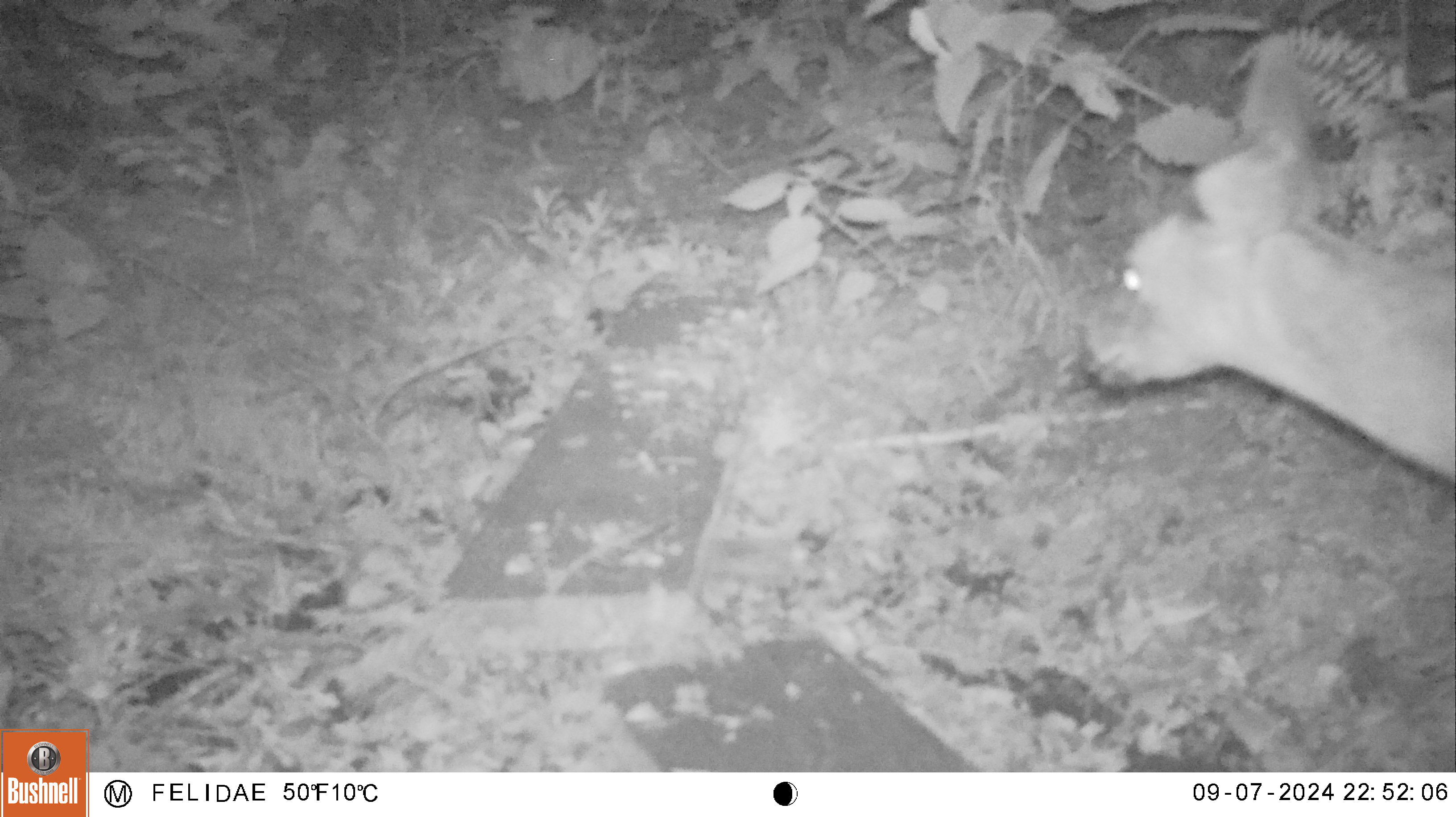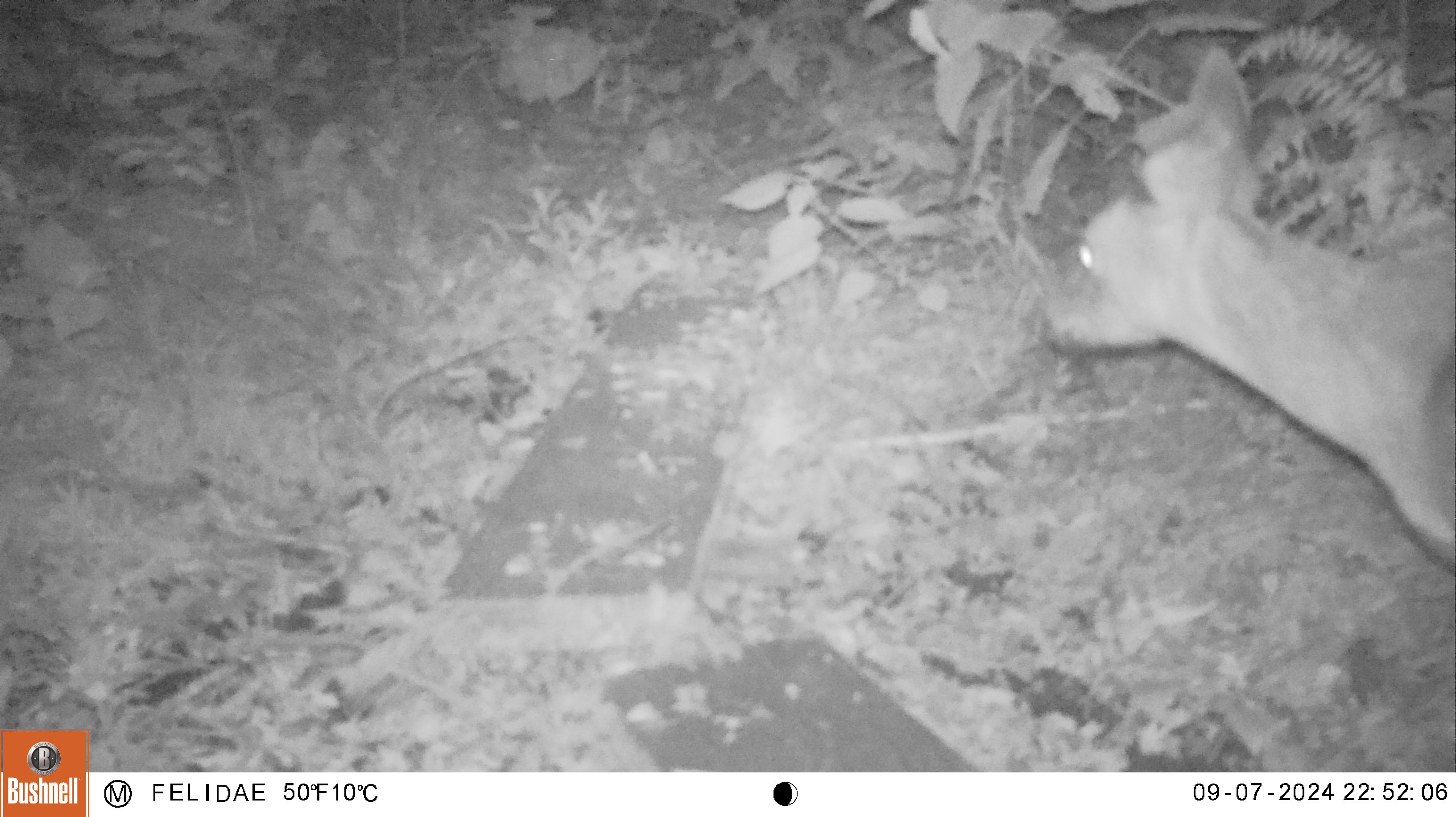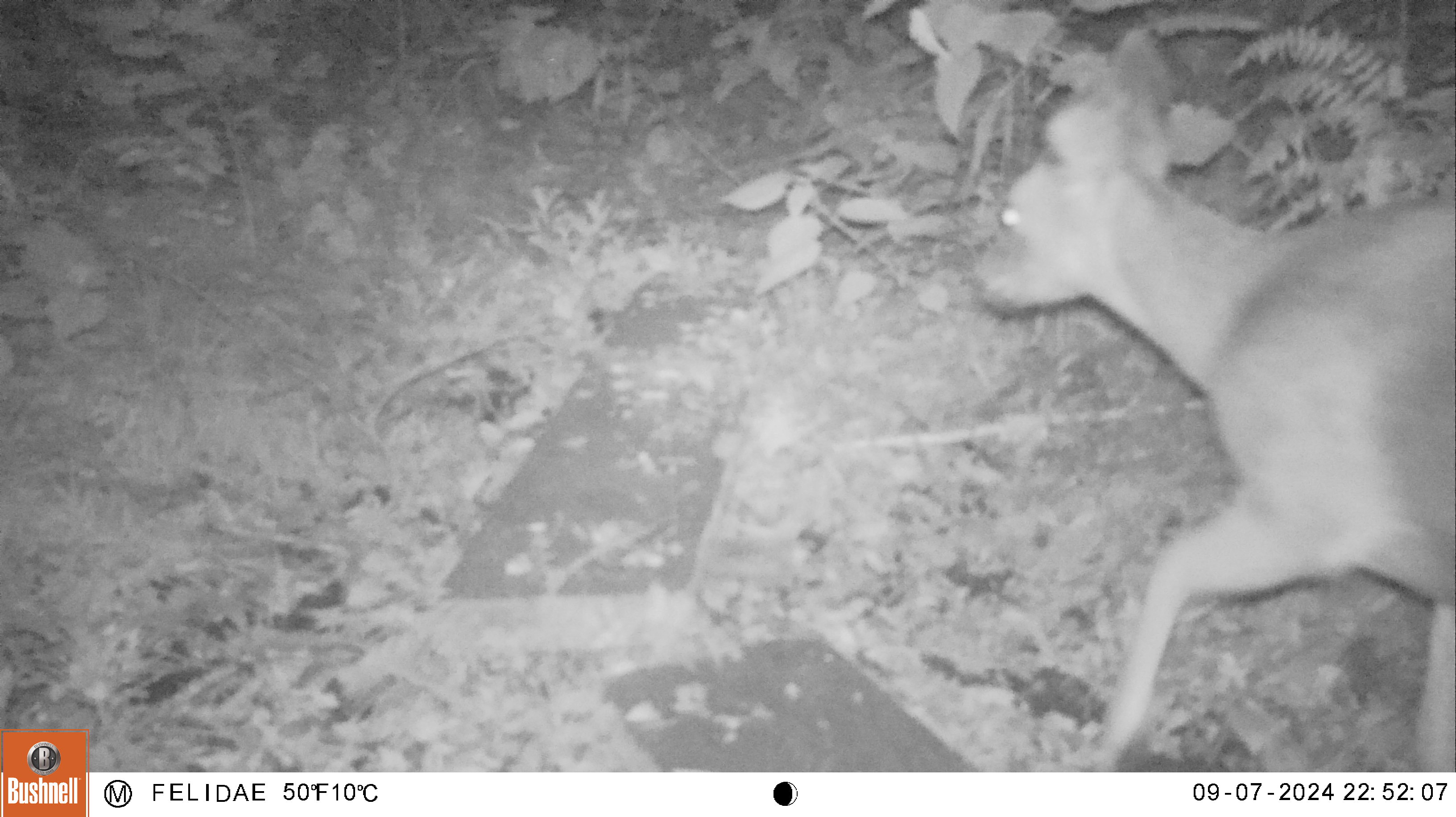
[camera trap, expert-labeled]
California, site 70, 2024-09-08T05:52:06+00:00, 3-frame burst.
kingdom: Animalia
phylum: Chordata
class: Mammalia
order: Artiodactyla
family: Cervidae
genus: Odocoileus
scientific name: Odocoileus hemionus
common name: mule deer